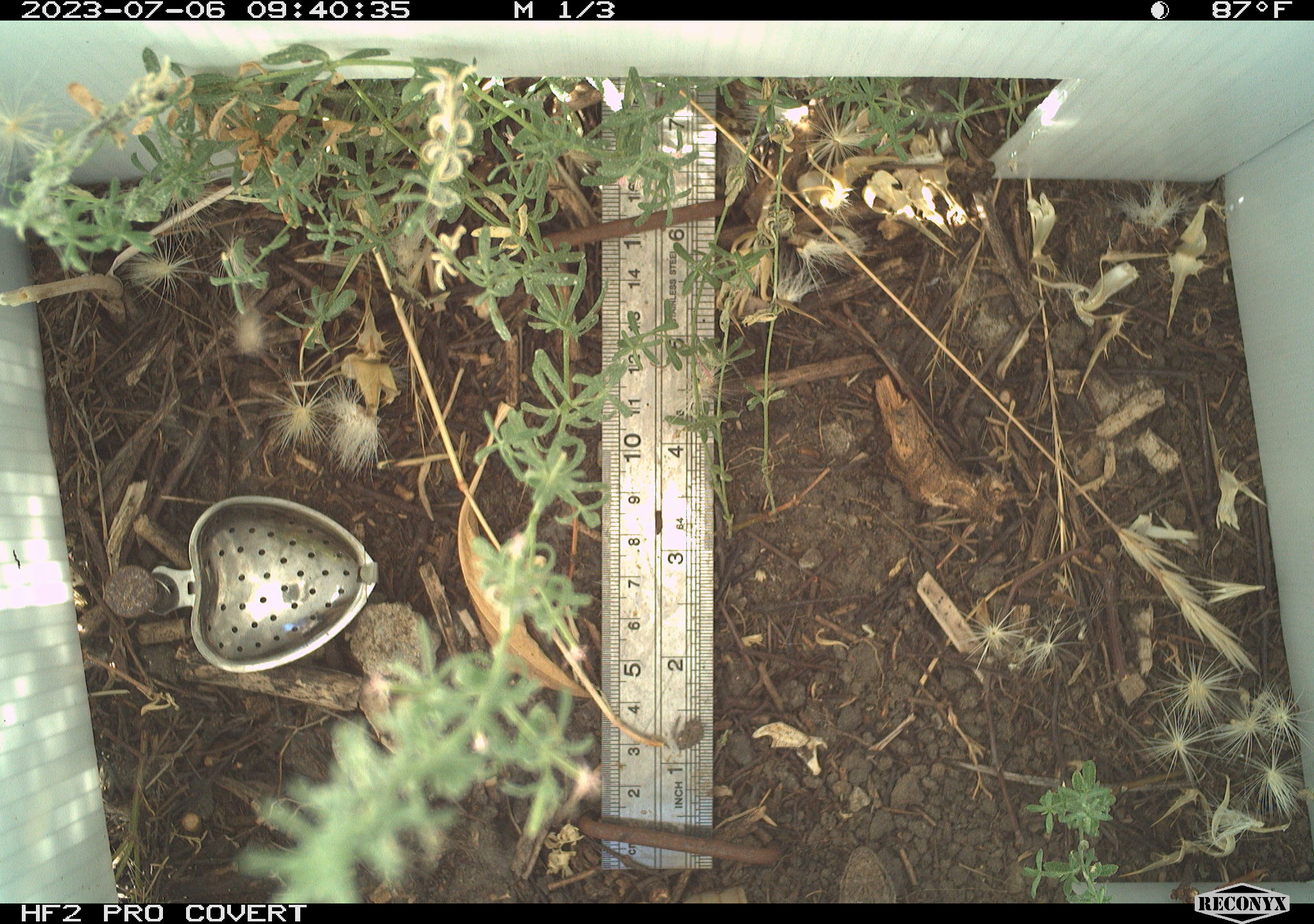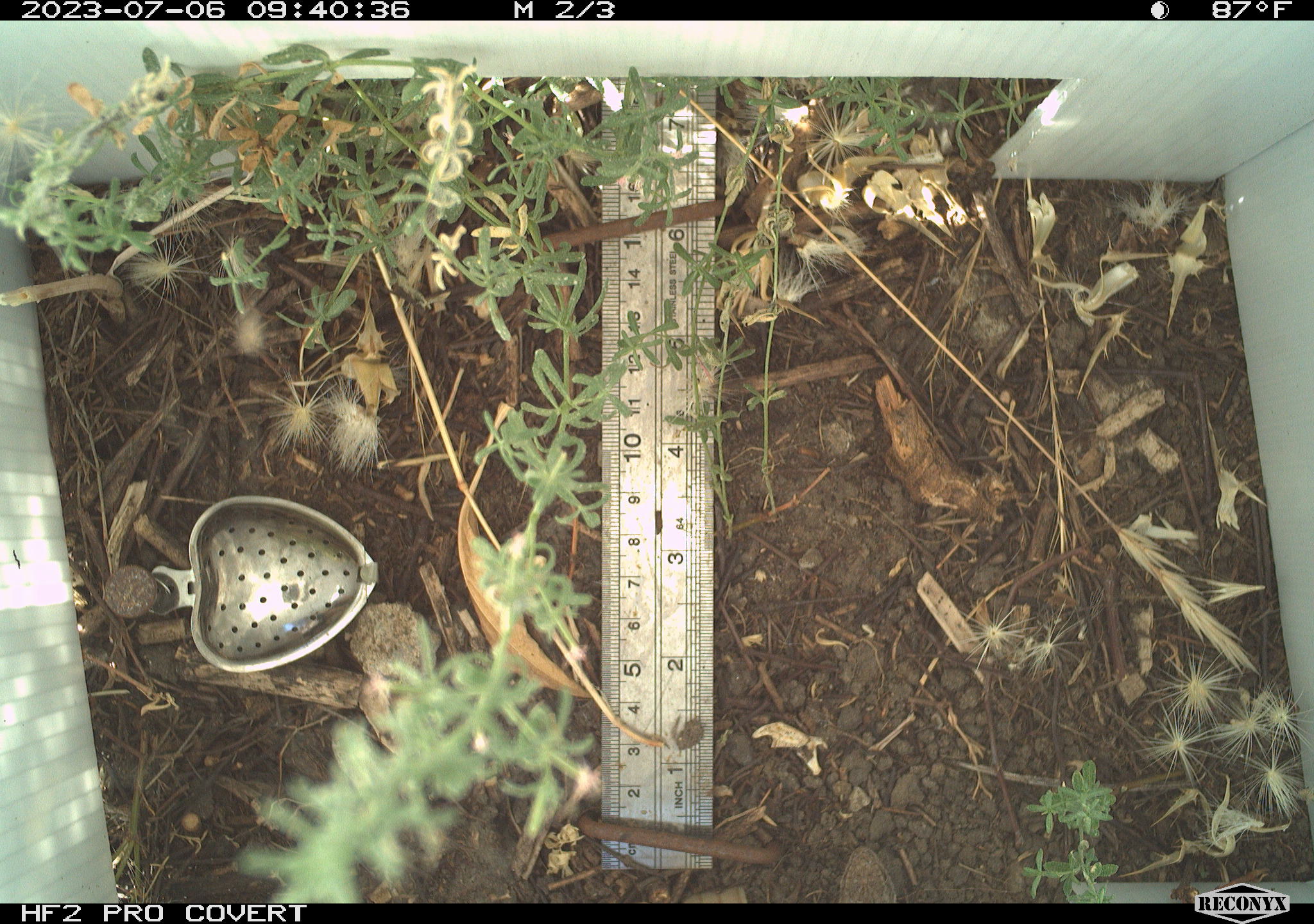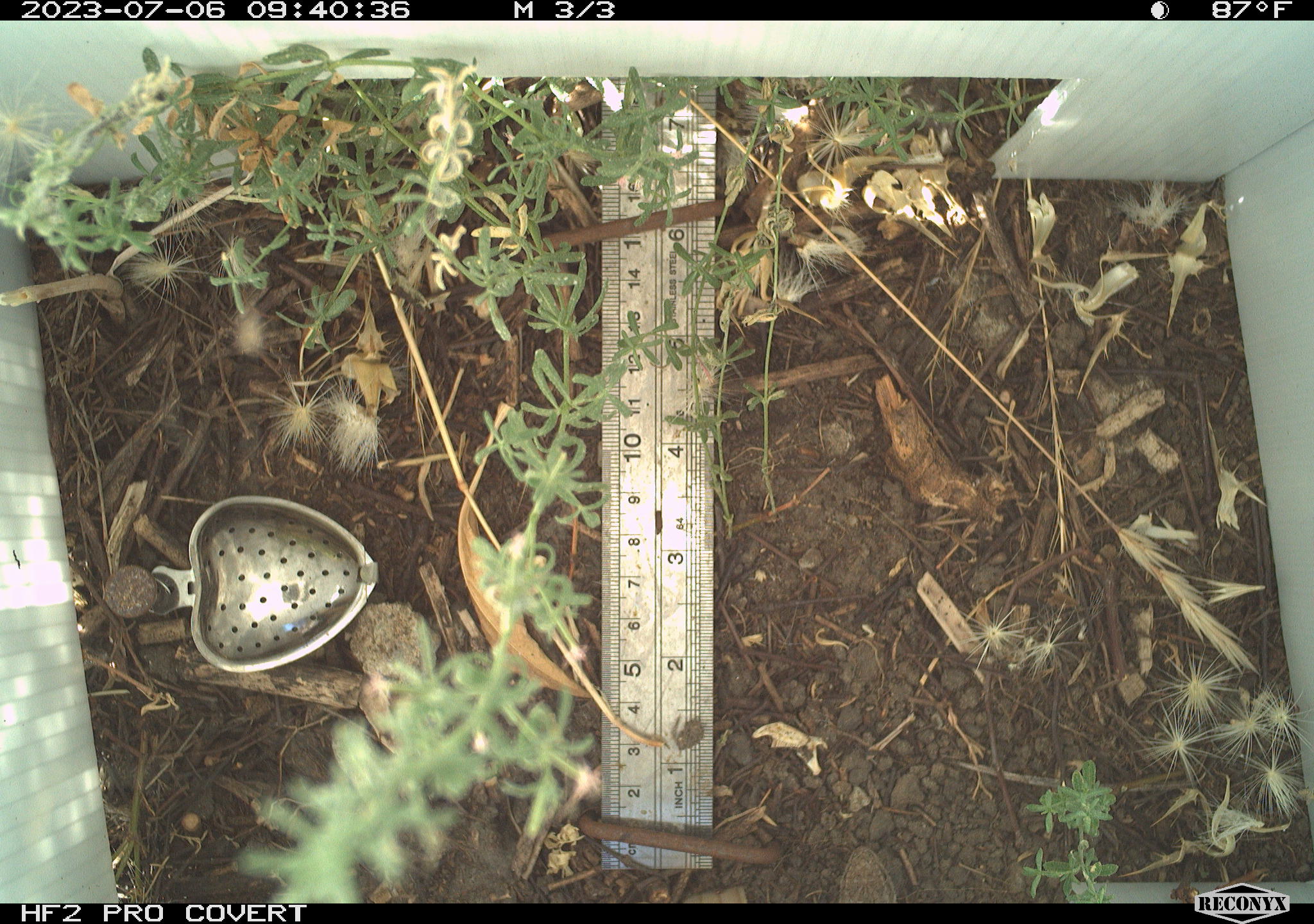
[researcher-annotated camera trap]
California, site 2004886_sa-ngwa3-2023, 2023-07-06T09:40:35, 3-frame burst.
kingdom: Animalia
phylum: Chordata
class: Reptilia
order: Squamata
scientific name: Squamata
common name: lizards and snakes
Lizards and snakes (Squamata).